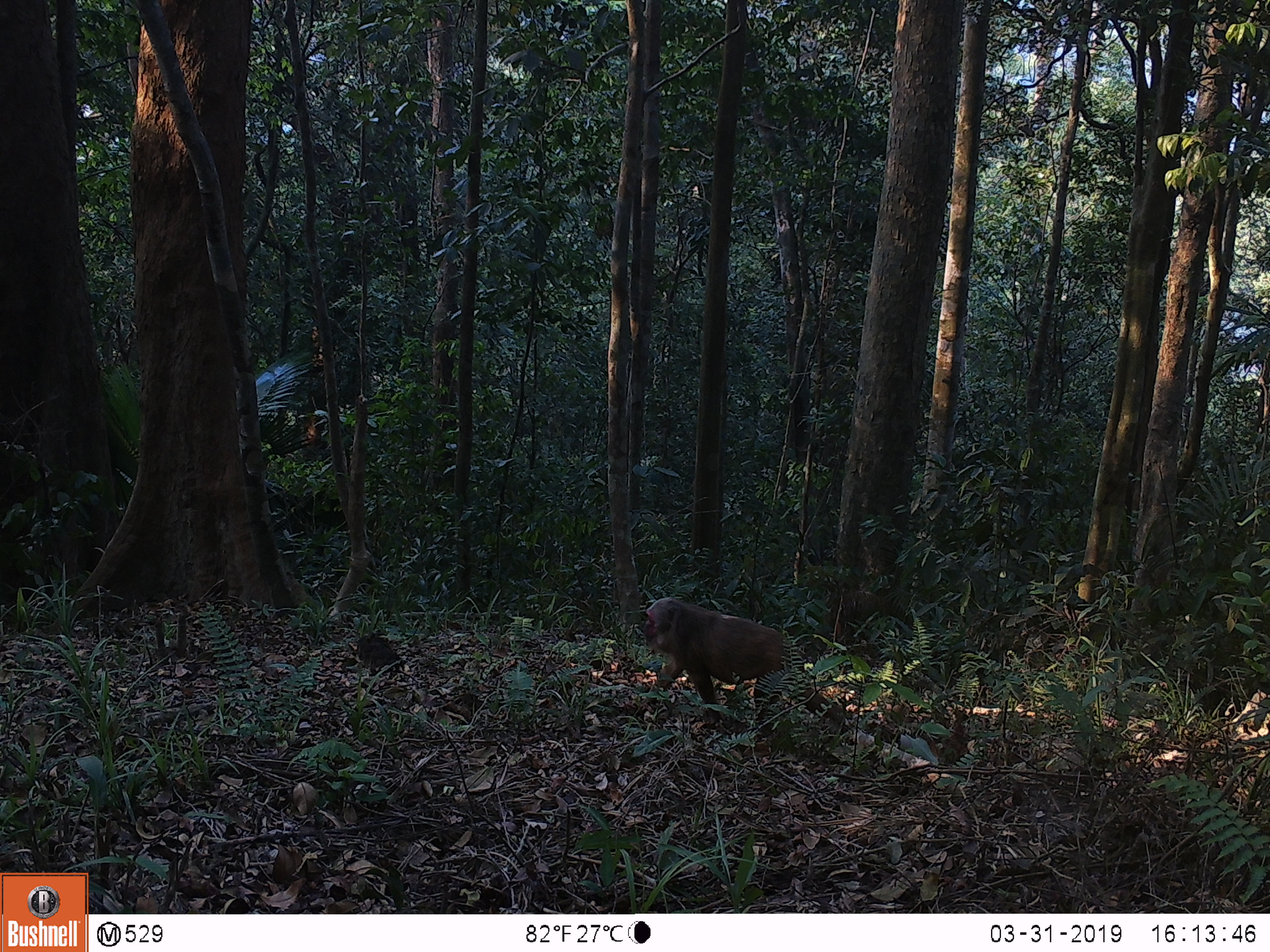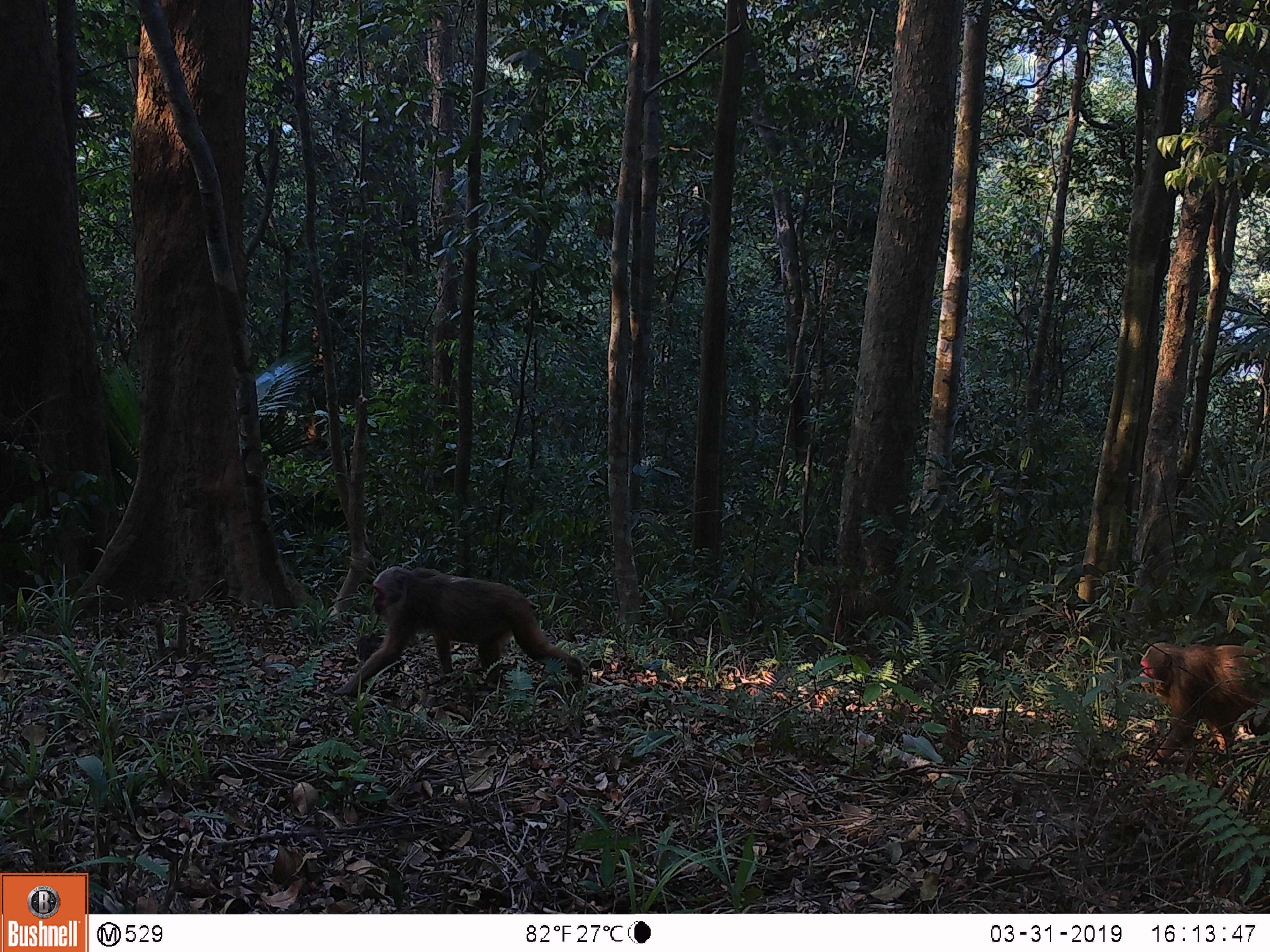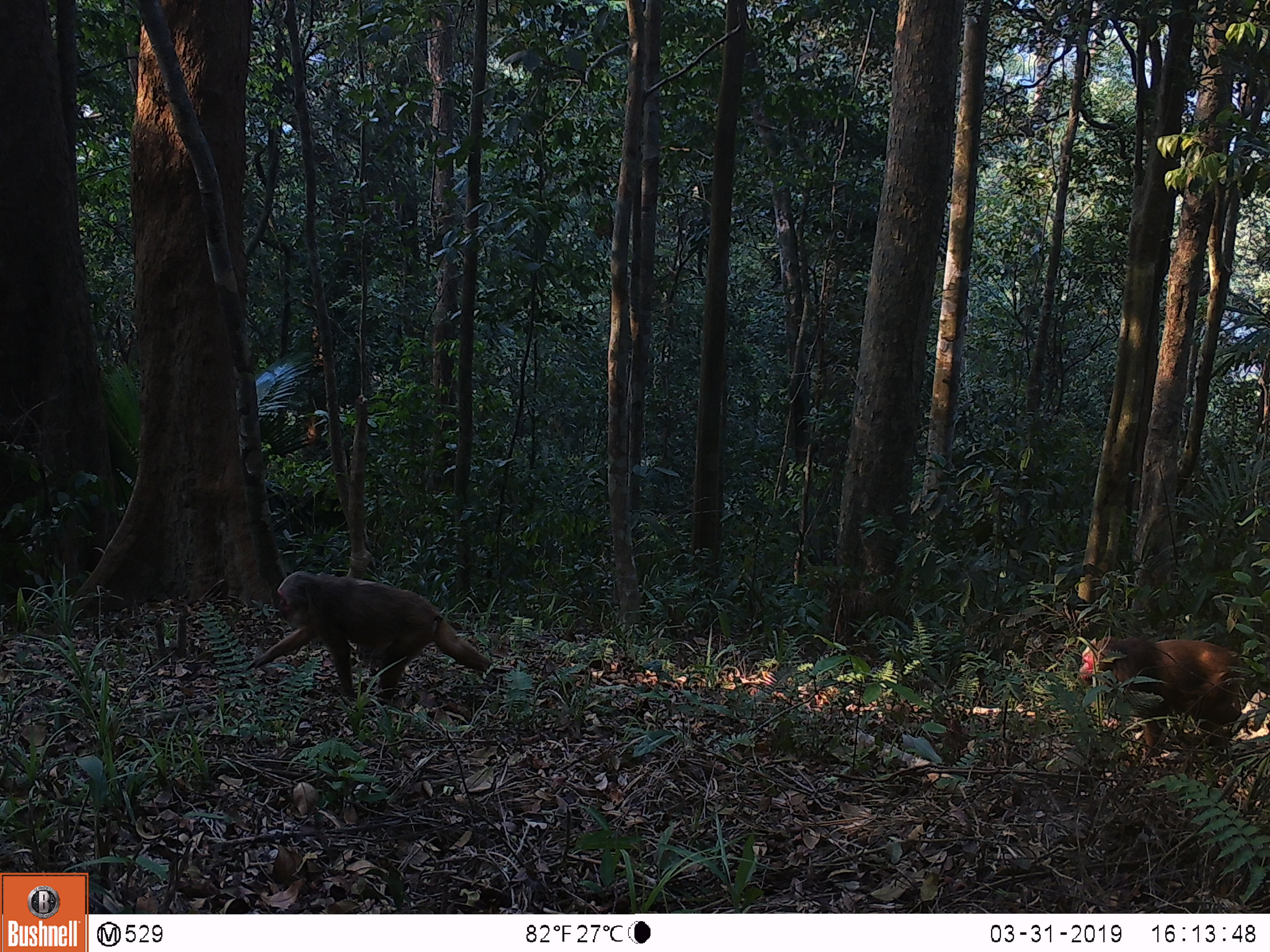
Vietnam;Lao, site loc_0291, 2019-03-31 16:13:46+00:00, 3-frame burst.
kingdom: Animalia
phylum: Chordata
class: Mammalia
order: Primates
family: Cercopithecidae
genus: Macaca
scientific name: Macaca arctoides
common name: stump-tailed macaque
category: stump tailed macaque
Stump tailed macaque (stump-tailed macaque) (Macaca arctoides). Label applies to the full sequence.